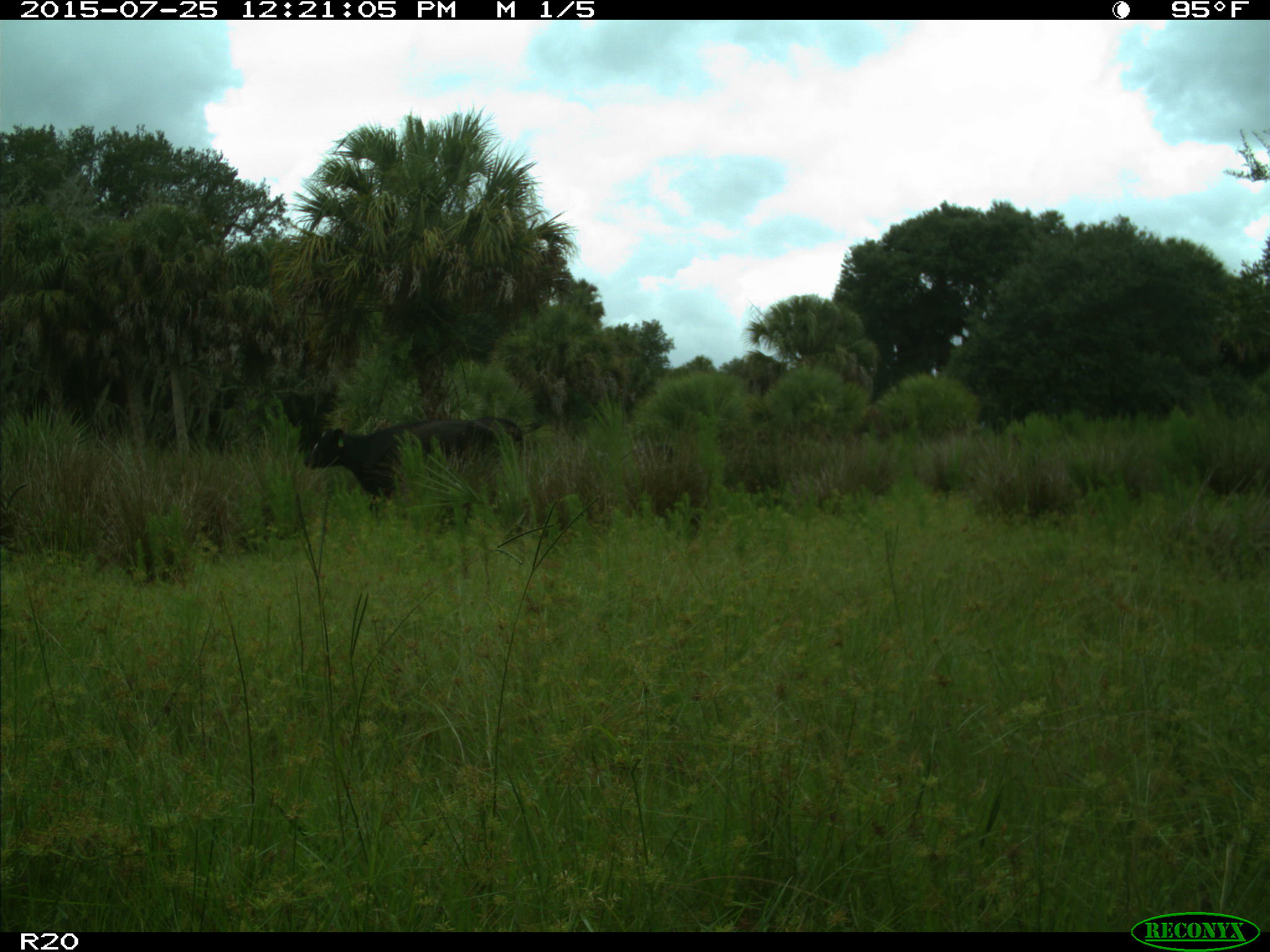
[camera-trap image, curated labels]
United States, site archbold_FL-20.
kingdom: Animalia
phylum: Chordata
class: Mammalia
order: Artiodactyla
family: Bovidae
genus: Bos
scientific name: Bos taurus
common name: domestic cow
Bos taurus (domestic cow).